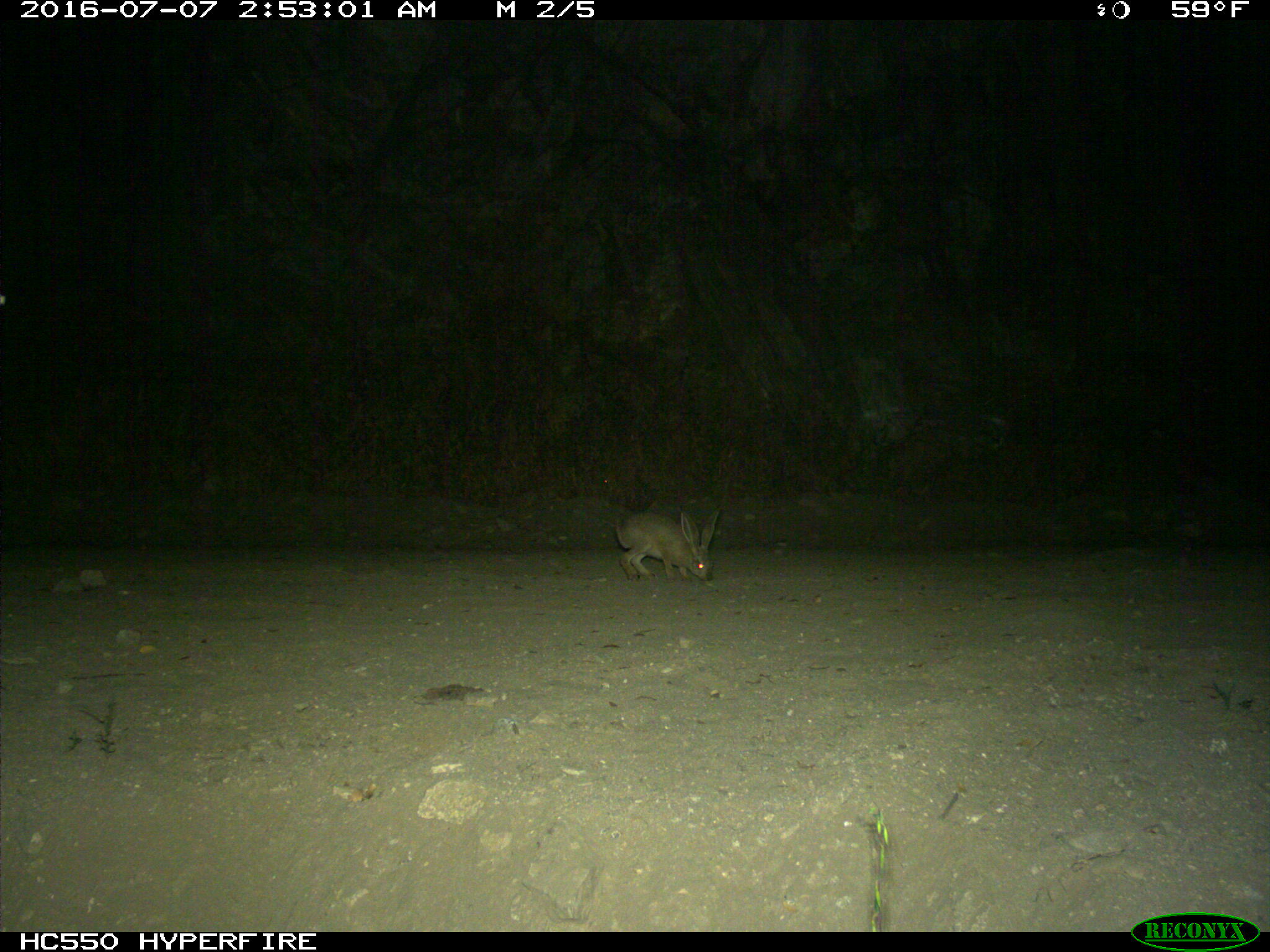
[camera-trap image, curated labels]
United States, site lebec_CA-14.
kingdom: Animalia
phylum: Chordata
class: Mammalia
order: Lagomorpha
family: Leporidae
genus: Lepus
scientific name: Lepus californicus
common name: black-tailed jackrabbit